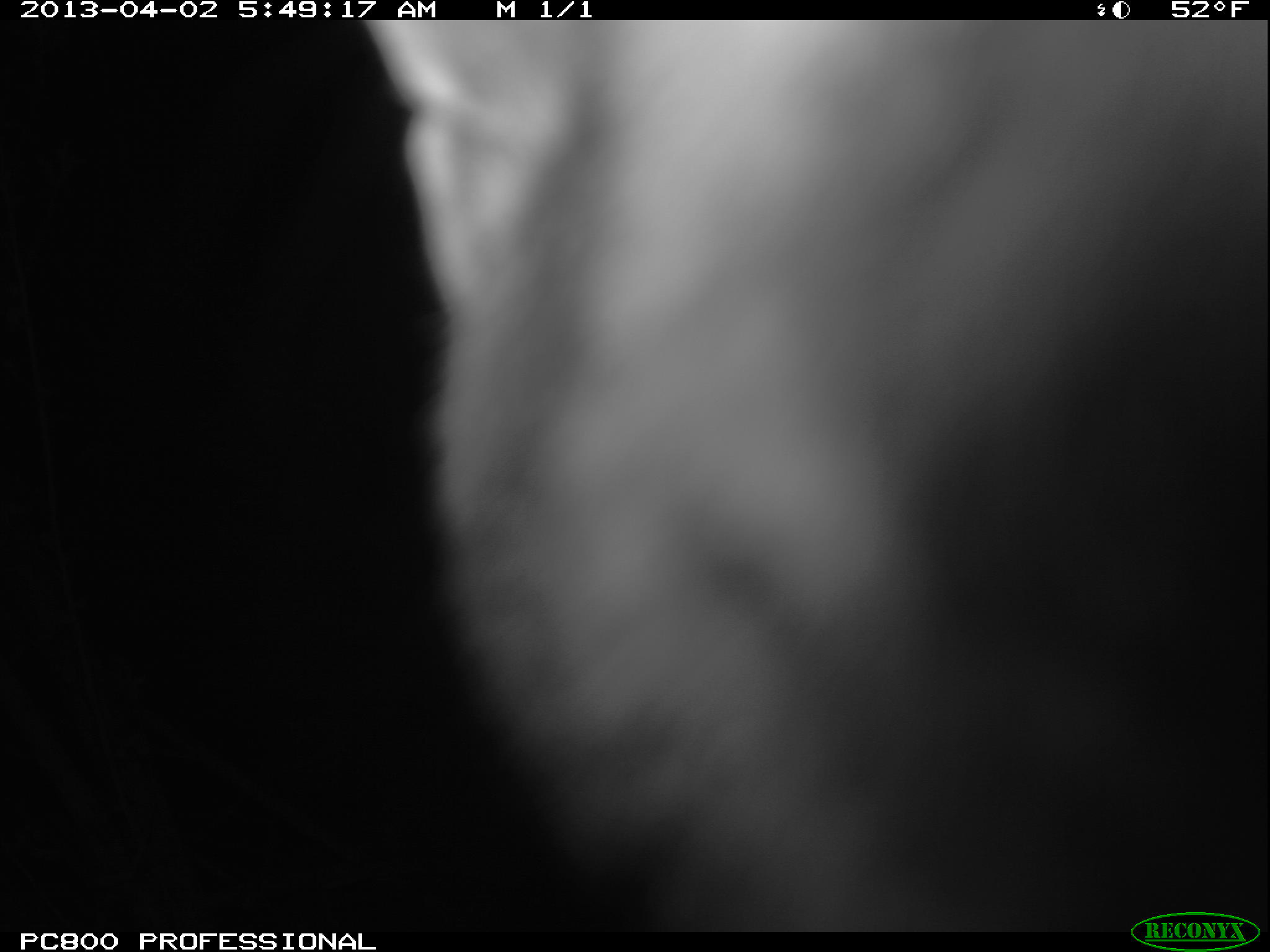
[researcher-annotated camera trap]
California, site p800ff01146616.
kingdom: Animalia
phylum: Chordata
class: Mammalia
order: Carnivora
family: Canidae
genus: Urocyon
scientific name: Urocyon littoralis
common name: island fox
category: fox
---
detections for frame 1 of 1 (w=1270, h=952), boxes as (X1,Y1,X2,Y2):
fox: (359,17,1269,932)